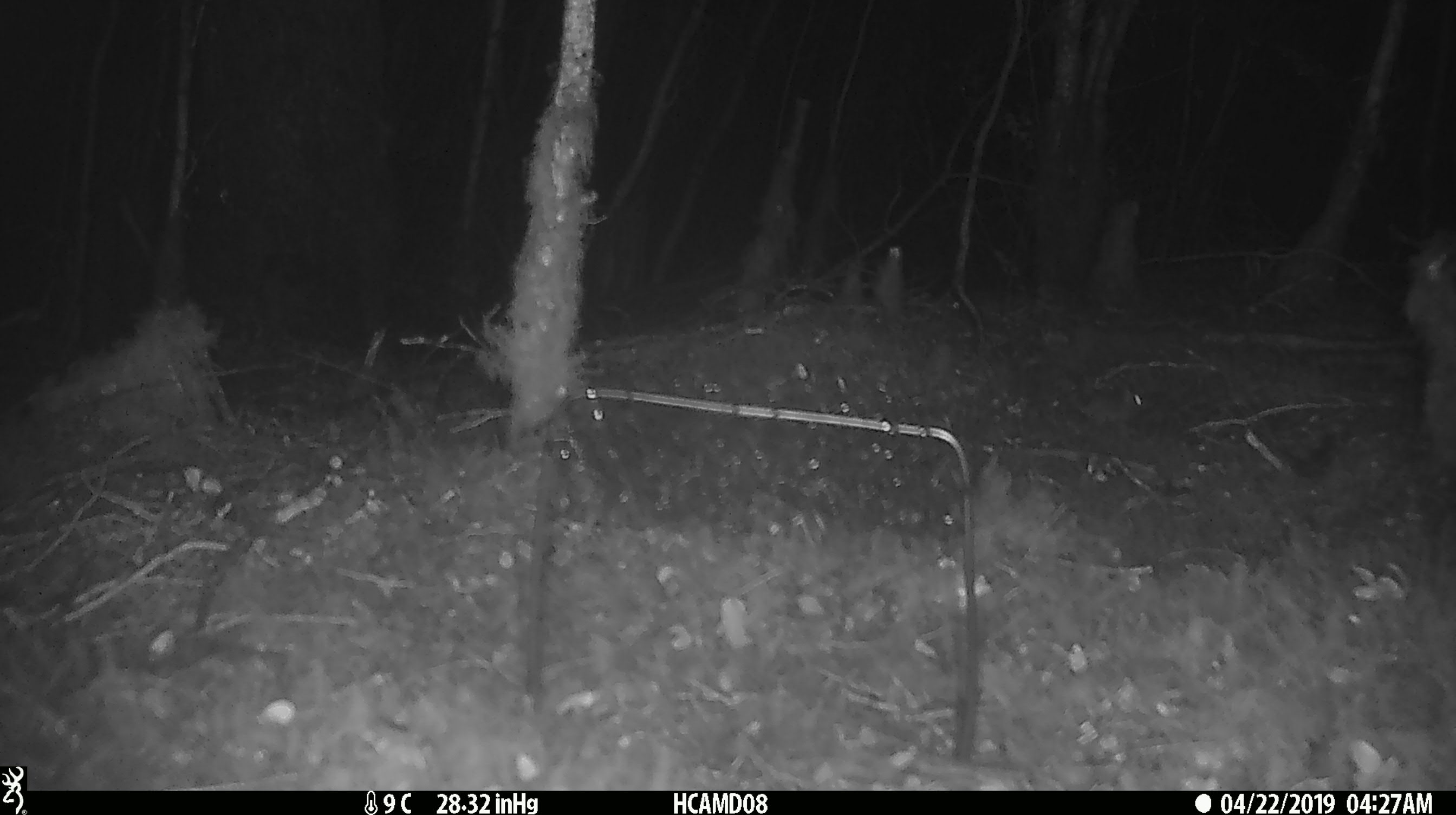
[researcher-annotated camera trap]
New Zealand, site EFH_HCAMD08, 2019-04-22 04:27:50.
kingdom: Animalia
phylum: Chordata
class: Mammalia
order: Rodentia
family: Muridae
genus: Mus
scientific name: Mus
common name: mouse